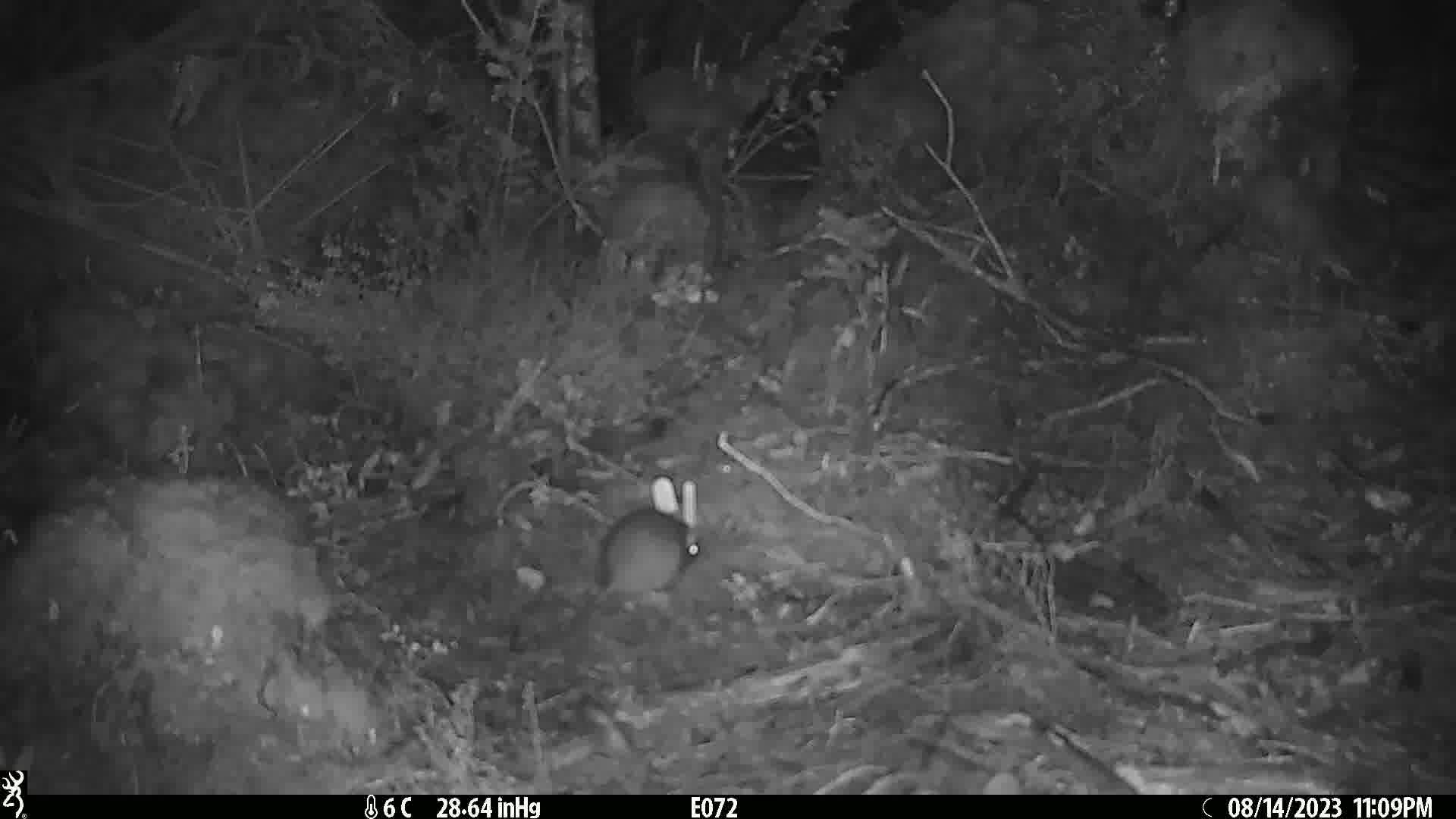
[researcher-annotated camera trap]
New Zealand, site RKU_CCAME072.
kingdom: Animalia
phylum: Chordata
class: Mammalia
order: Rodentia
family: Muridae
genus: Rattus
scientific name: Rattus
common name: rat